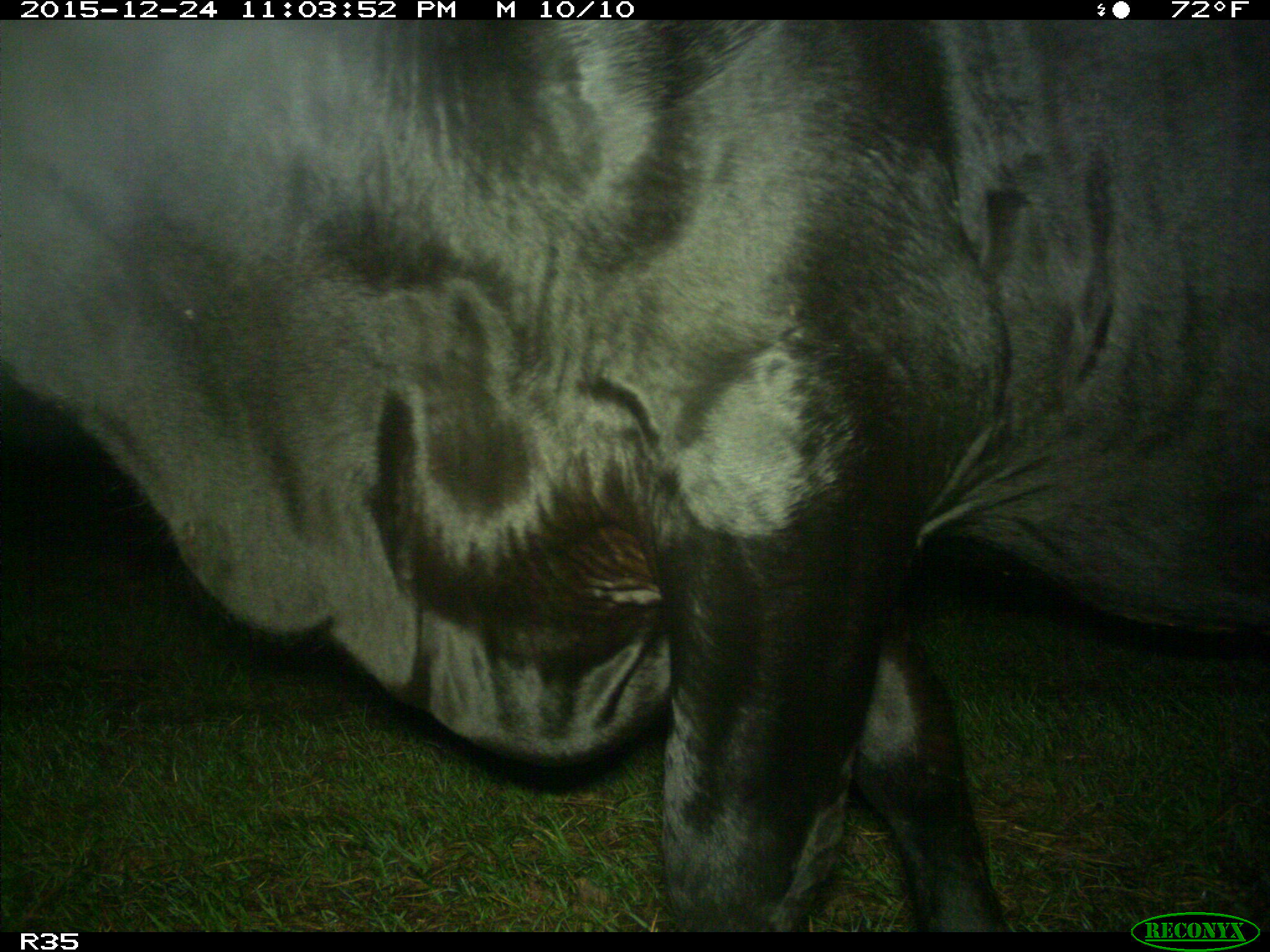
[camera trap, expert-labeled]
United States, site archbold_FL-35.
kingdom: Animalia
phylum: Chordata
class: Mammalia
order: Artiodactyla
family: Bovidae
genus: Bos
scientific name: Bos taurus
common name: domestic cow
Bos taurus (domestic cow).